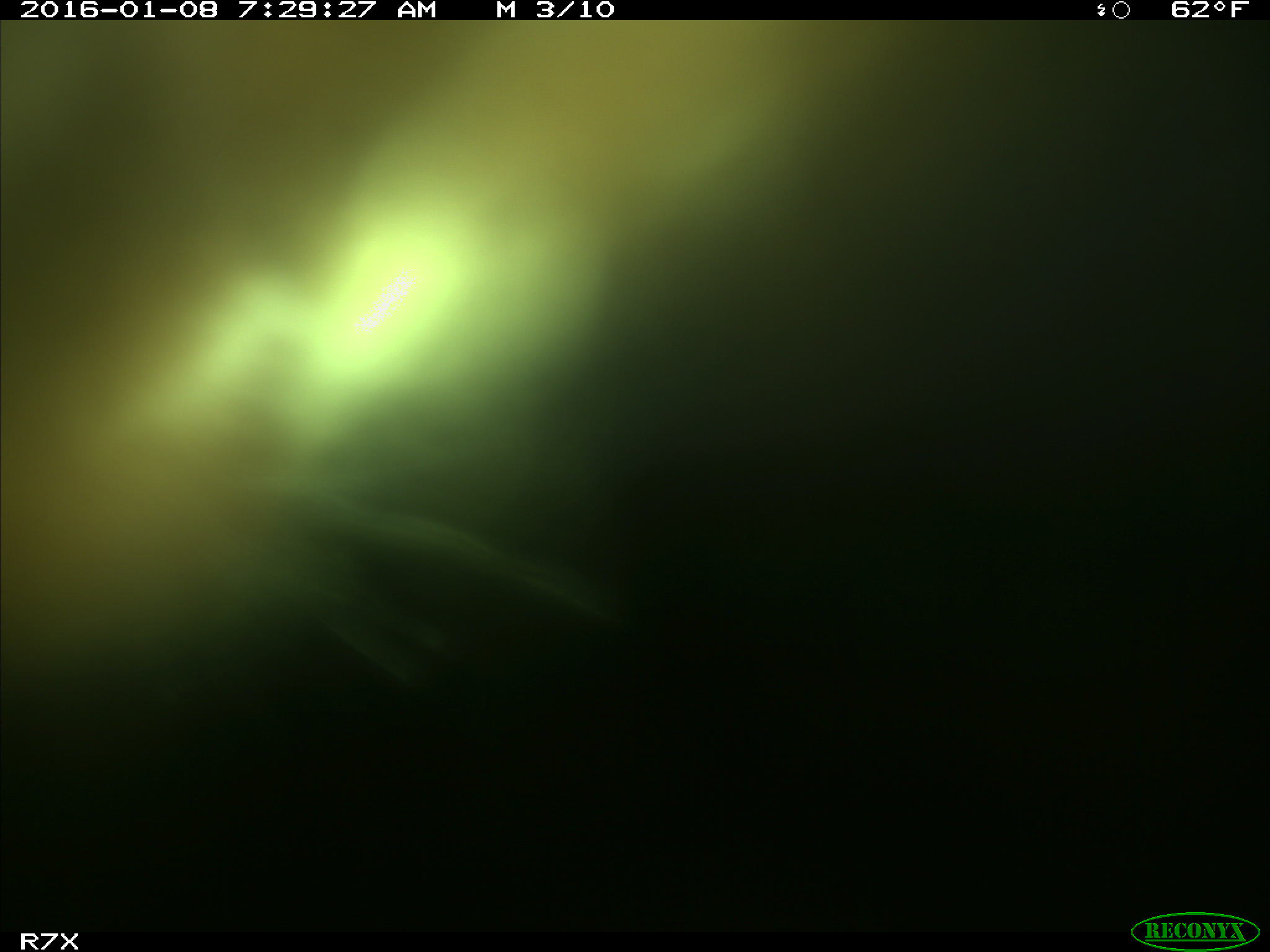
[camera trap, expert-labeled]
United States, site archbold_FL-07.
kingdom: Animalia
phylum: Chordata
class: Mammalia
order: Artiodactyla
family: Bovidae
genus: Bos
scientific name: Bos taurus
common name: domestic cow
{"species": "Bos taurus (domestic cow)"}